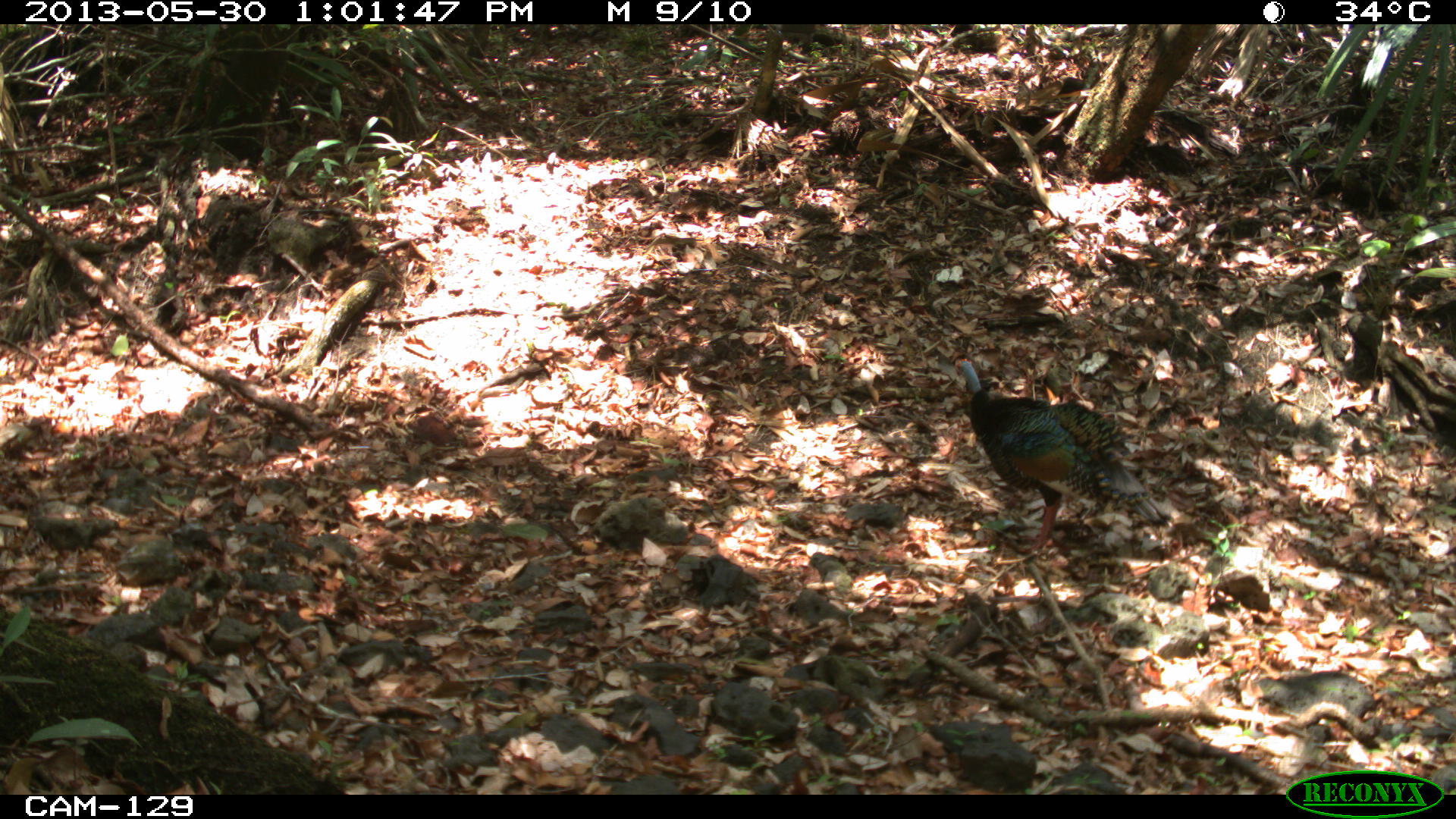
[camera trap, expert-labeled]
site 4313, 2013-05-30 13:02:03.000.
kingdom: Animalia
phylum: Chordata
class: Aves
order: Galliformes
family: Phasianidae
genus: Meleagris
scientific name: Meleagris ocellata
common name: ocellated turkey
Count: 1.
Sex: male.